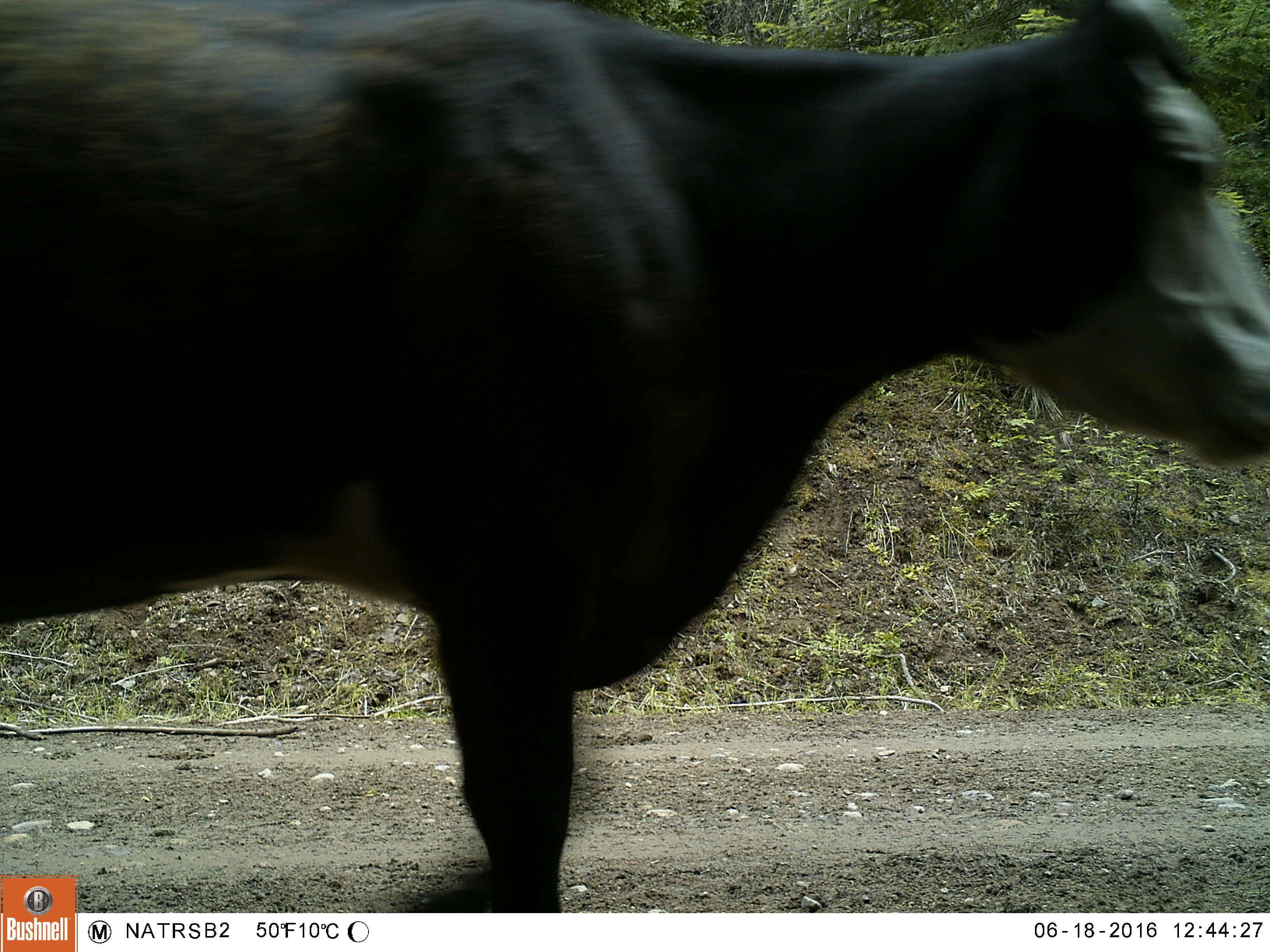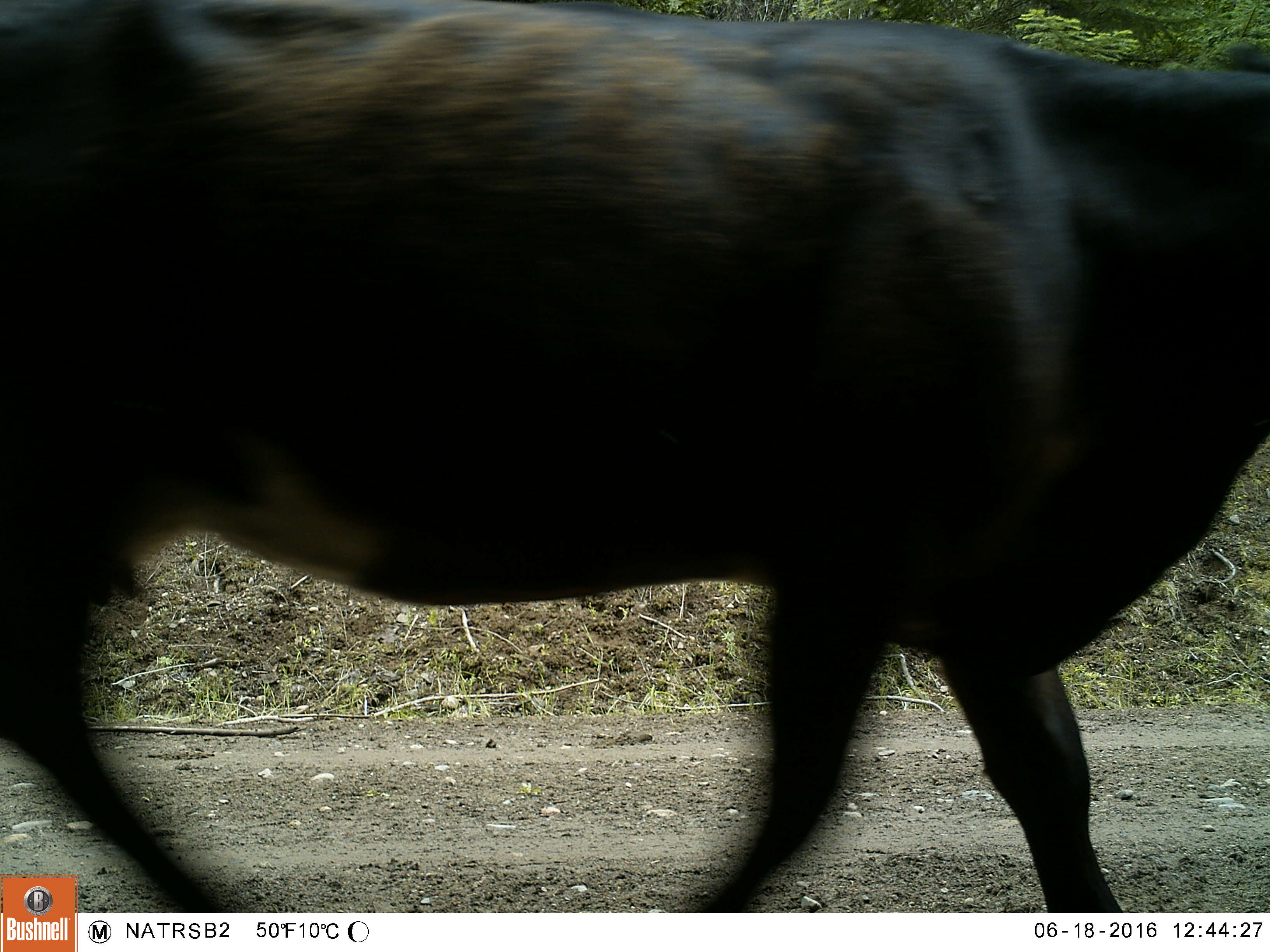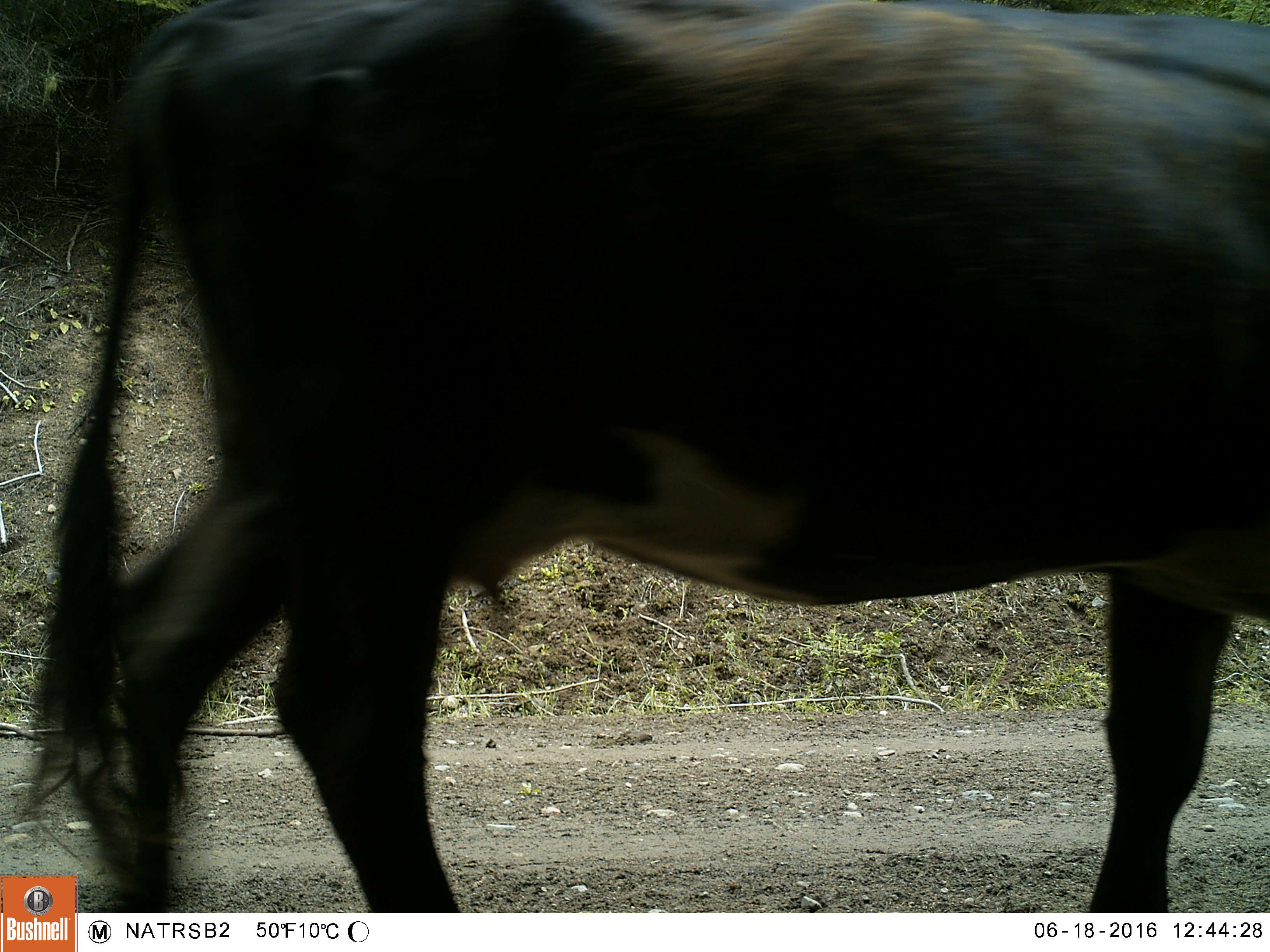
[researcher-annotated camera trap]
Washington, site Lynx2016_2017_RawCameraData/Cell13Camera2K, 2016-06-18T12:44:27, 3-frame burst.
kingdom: Animalia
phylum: Chordata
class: Mammalia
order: Artiodactyla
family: Bovidae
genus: Bos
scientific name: Bos taurus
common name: domestic cattle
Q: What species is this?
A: Domestic cattle (Bos taurus).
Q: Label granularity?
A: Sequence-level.